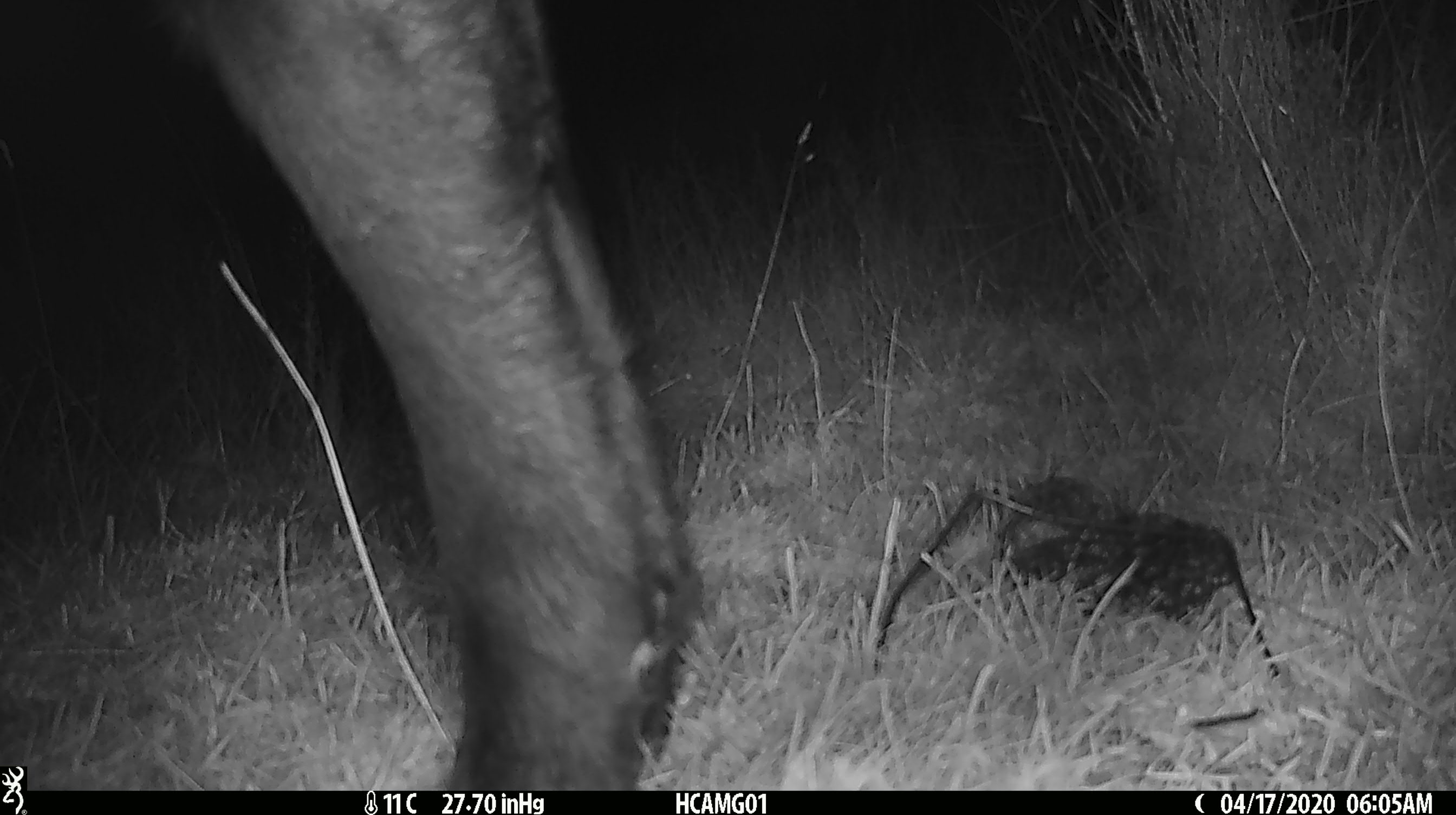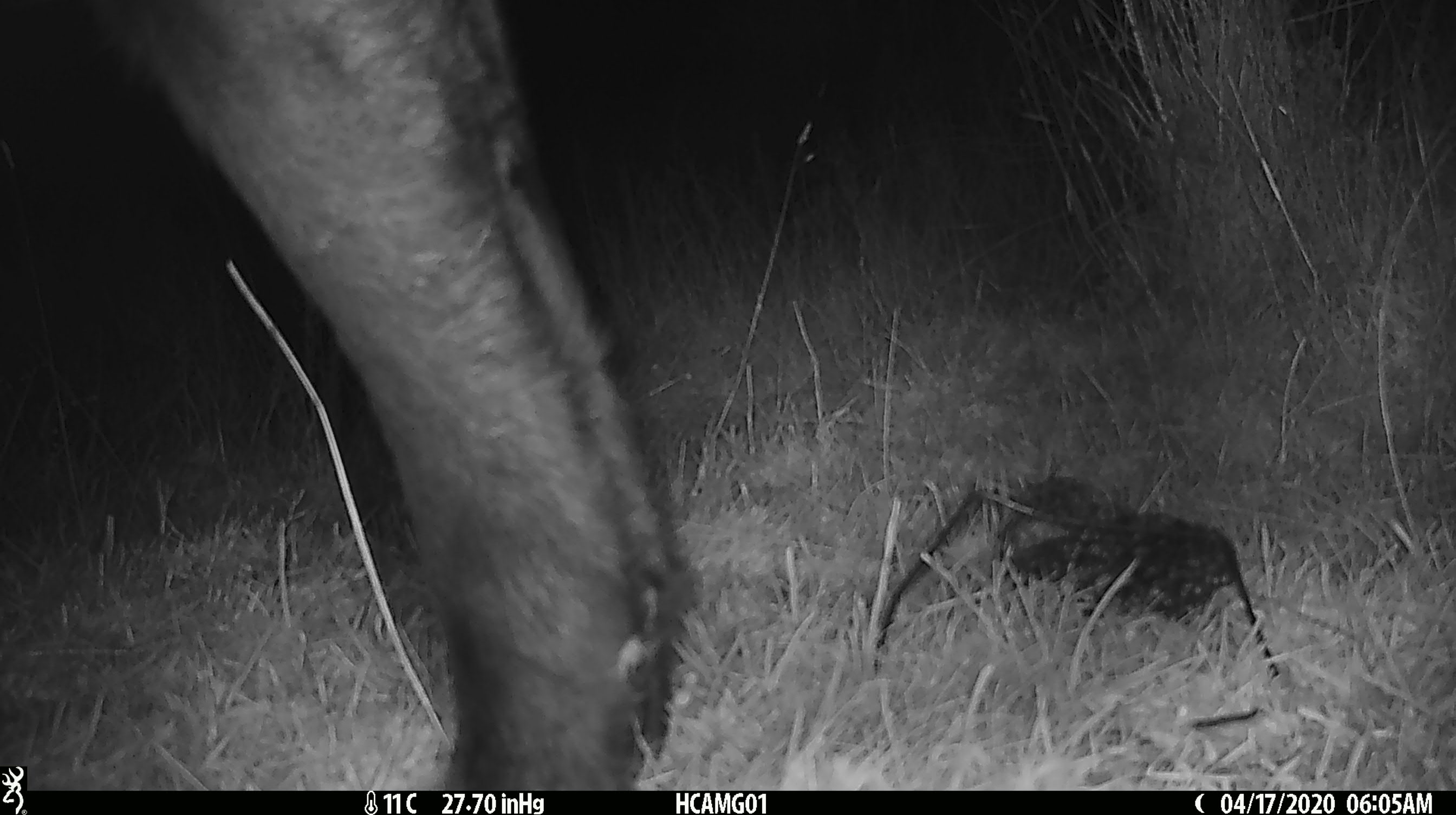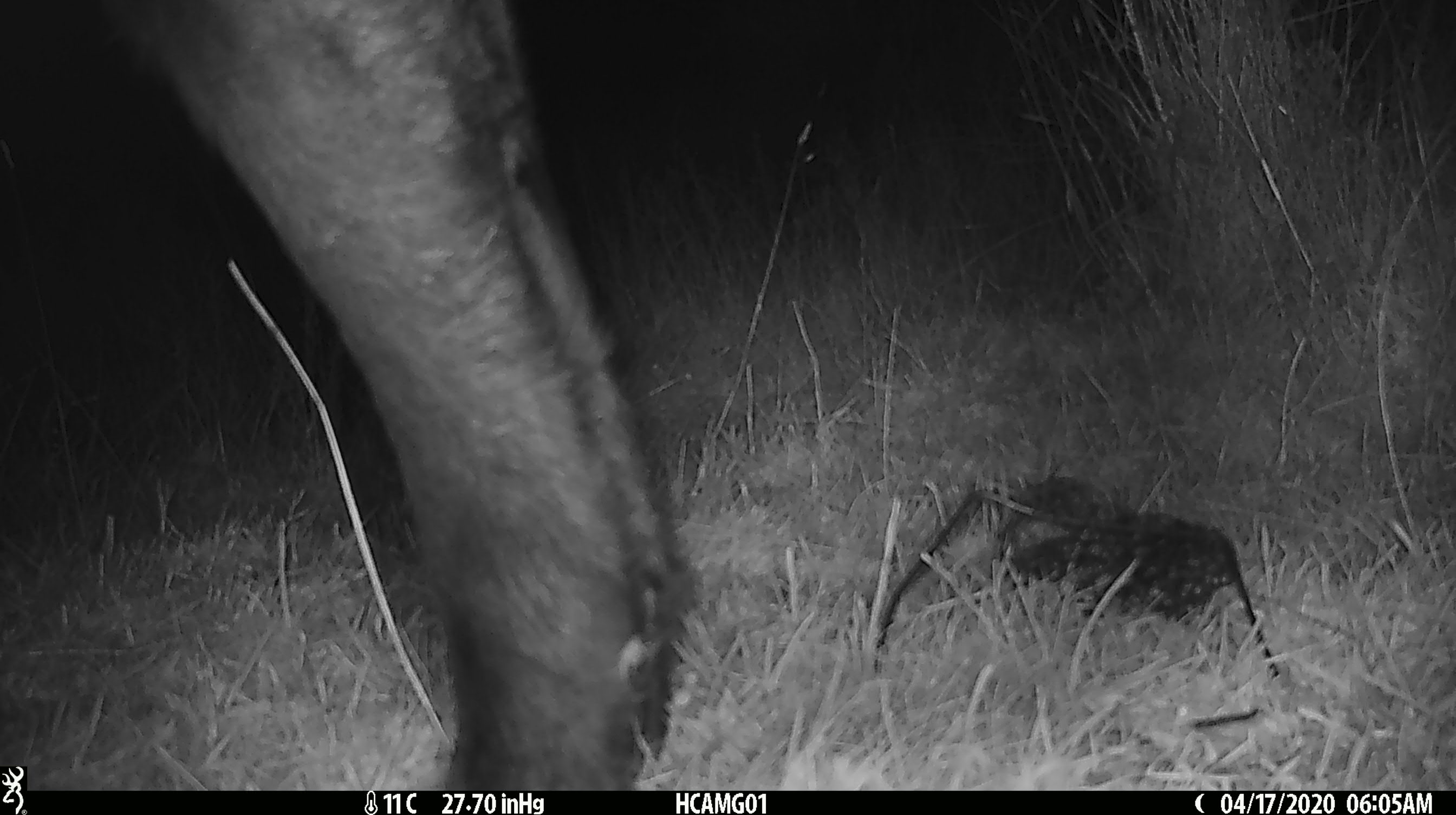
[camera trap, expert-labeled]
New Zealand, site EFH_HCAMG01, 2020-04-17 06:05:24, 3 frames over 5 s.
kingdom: Animalia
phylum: Chordata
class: Mammalia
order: Artiodactyla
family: Bovidae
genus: Bos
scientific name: Bos taurus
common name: domestic cow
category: cow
Cow (domestic cow) (Bos taurus).